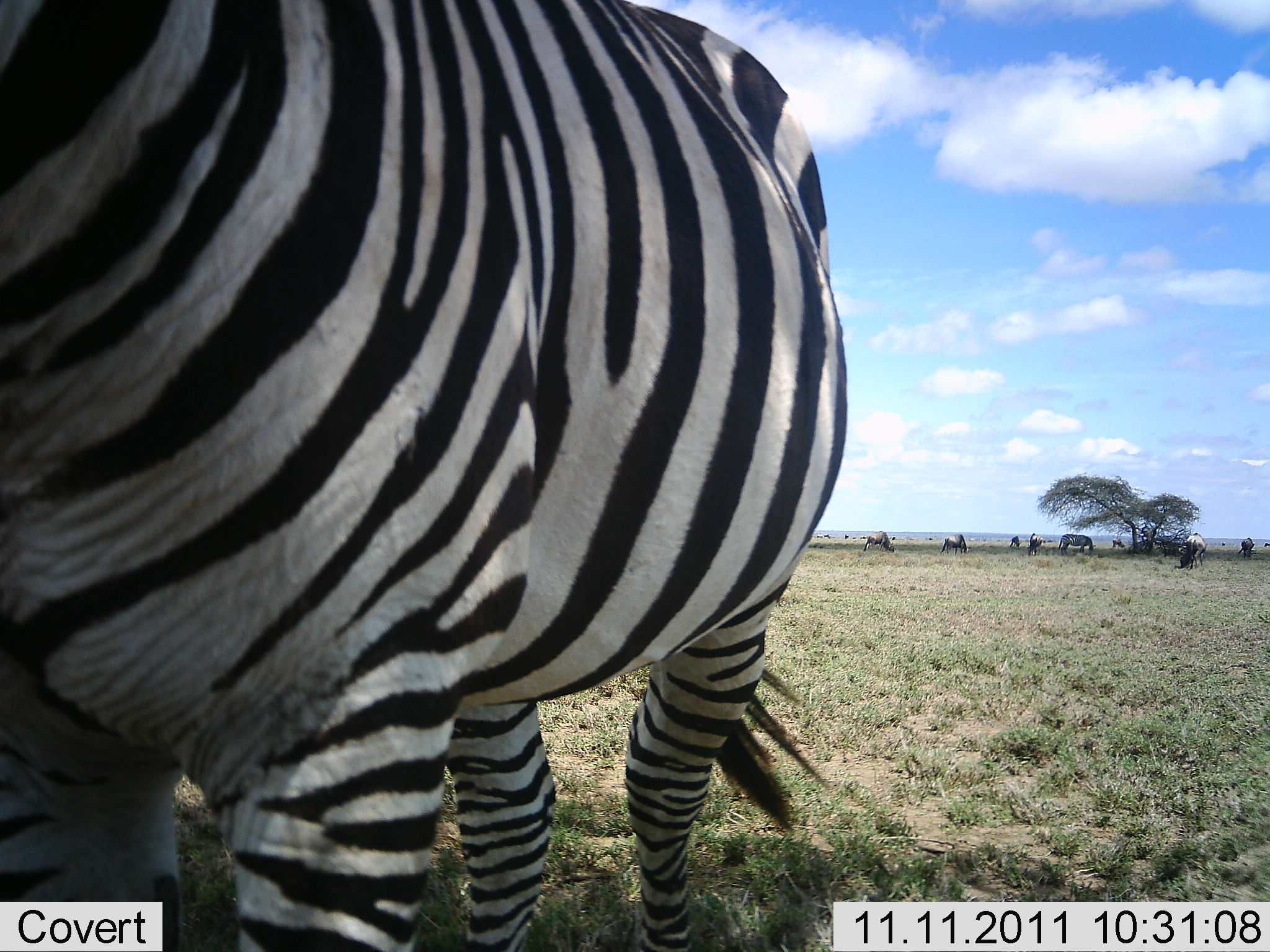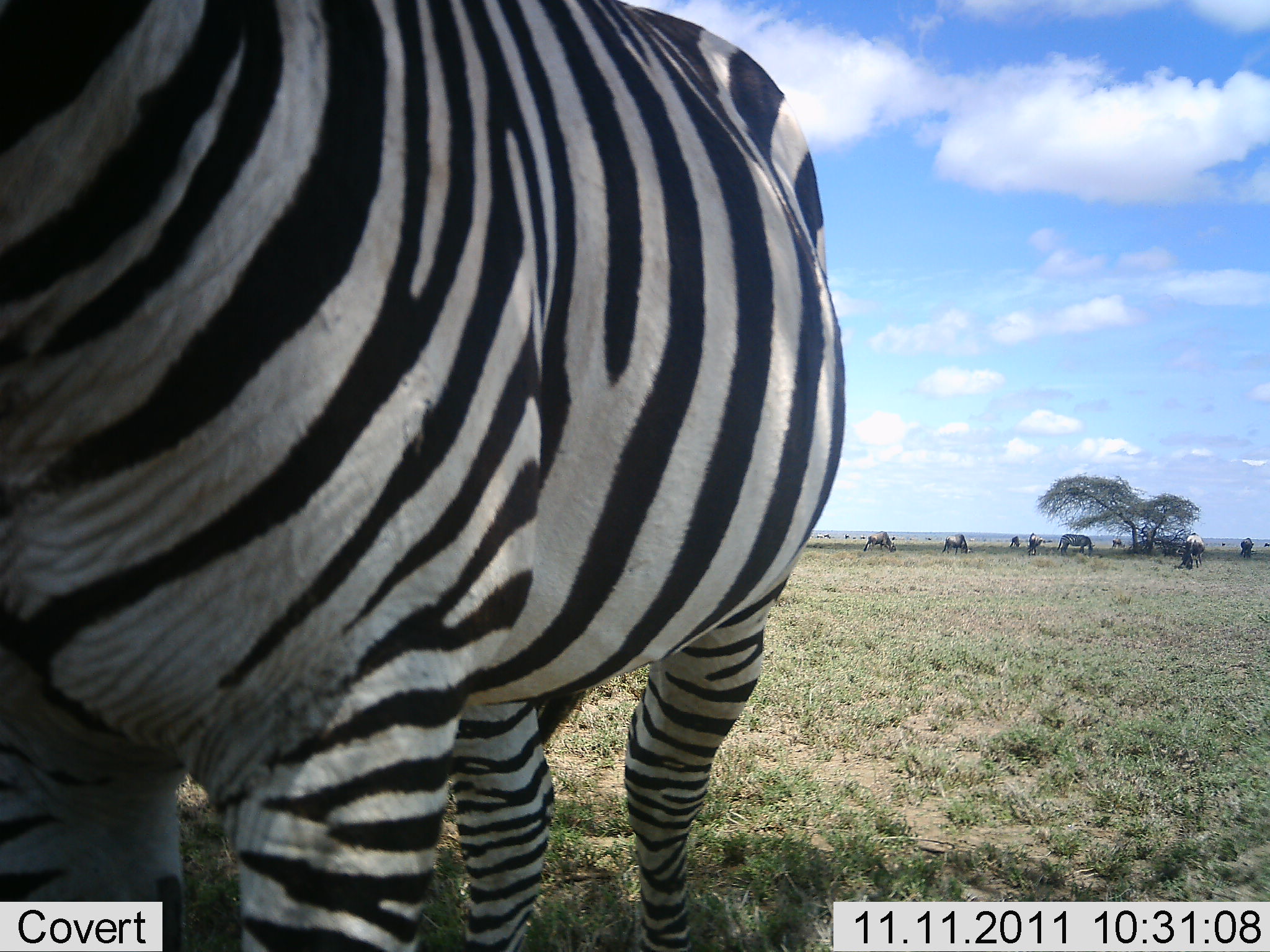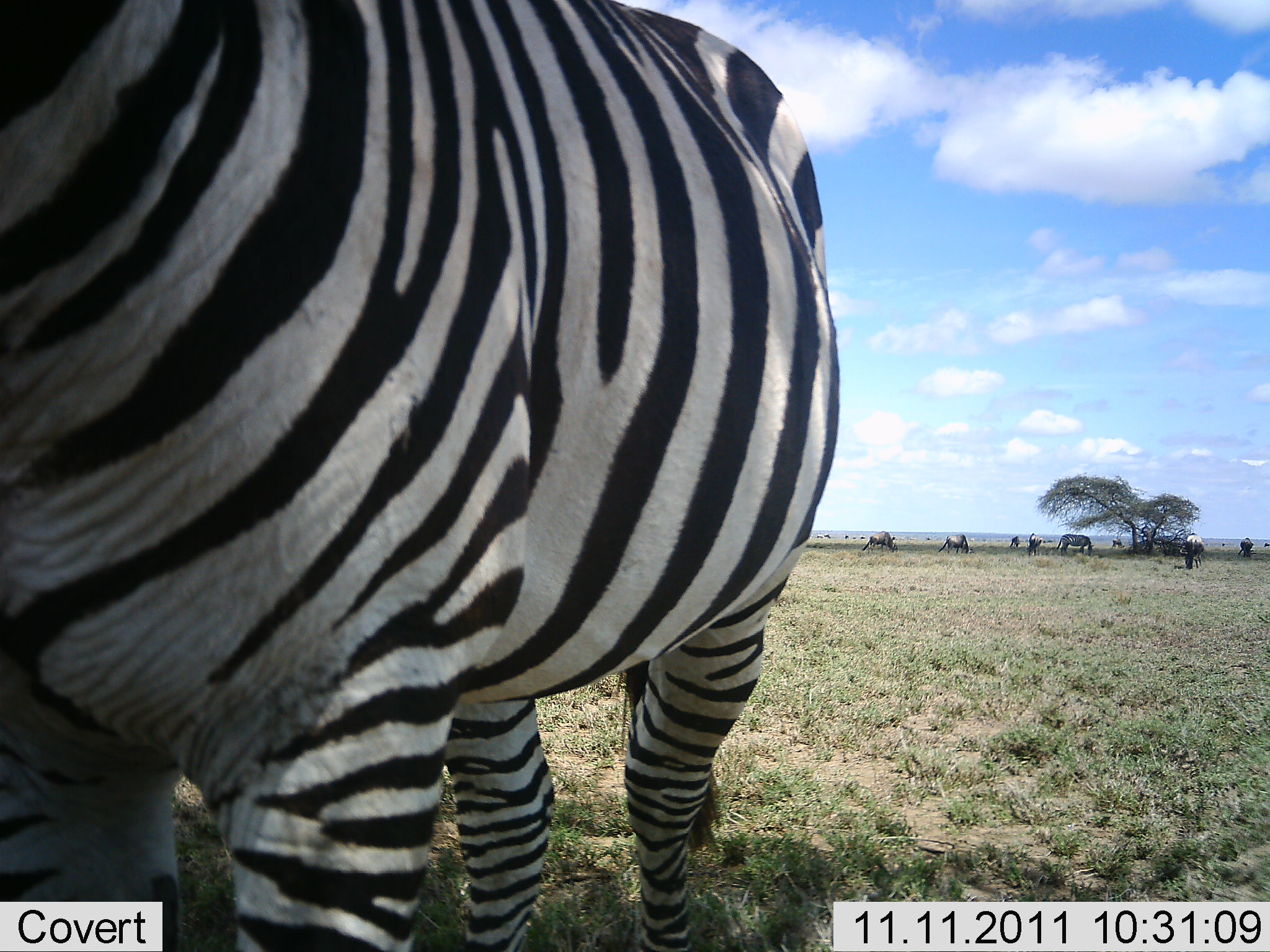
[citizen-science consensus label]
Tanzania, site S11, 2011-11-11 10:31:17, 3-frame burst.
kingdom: Animalia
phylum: Chordata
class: Mammalia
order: Perissodactyla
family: Equidae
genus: Equus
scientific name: Equus quagga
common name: plains zebra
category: zebra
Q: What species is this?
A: Zebra (plains zebra) (Equus quagga).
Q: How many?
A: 1.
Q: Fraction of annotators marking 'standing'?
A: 93%.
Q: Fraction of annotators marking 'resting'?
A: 7%.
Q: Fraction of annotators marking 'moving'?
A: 7%.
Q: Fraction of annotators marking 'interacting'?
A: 7%.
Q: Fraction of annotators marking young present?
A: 0%.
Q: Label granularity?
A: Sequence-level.